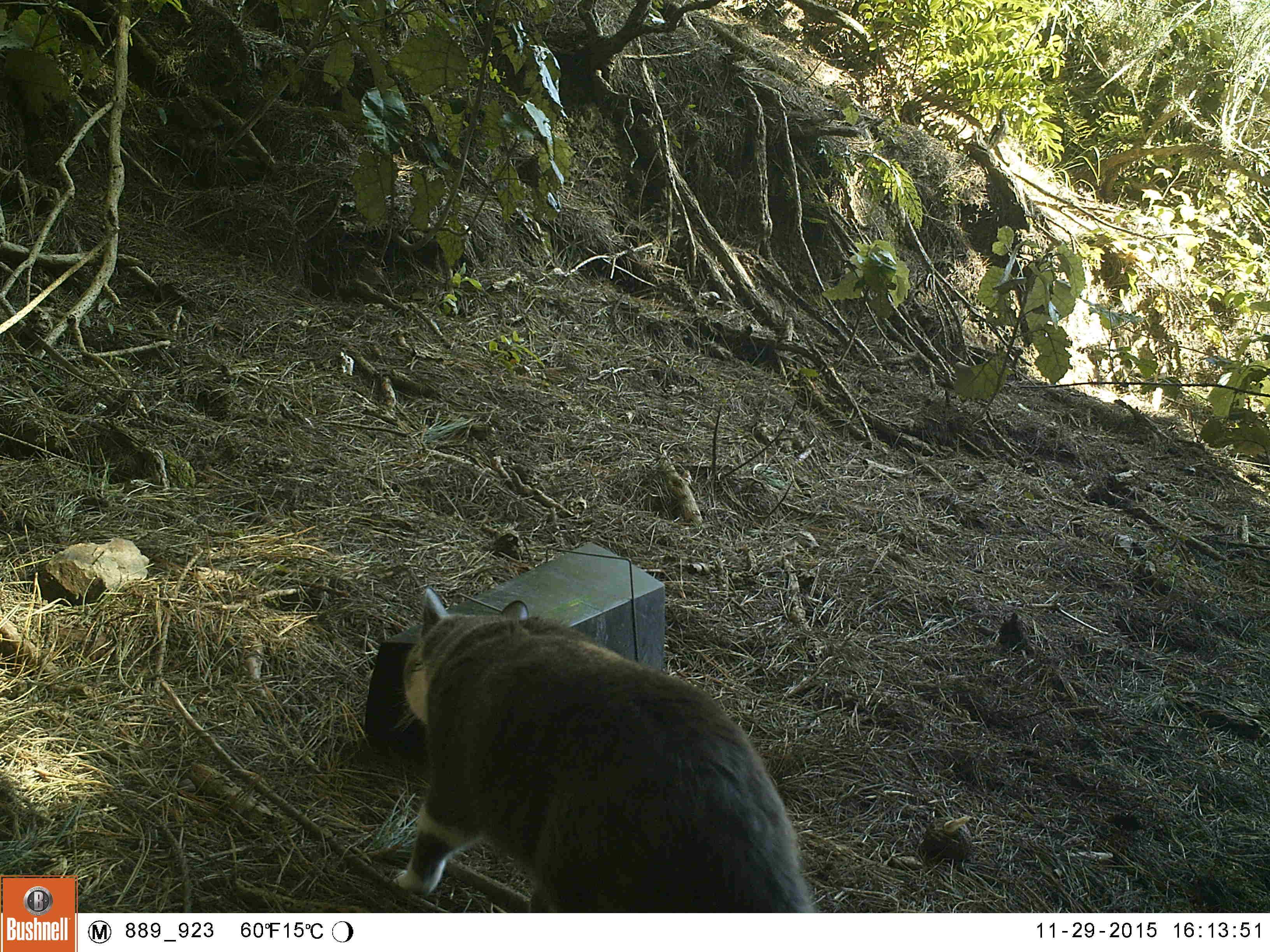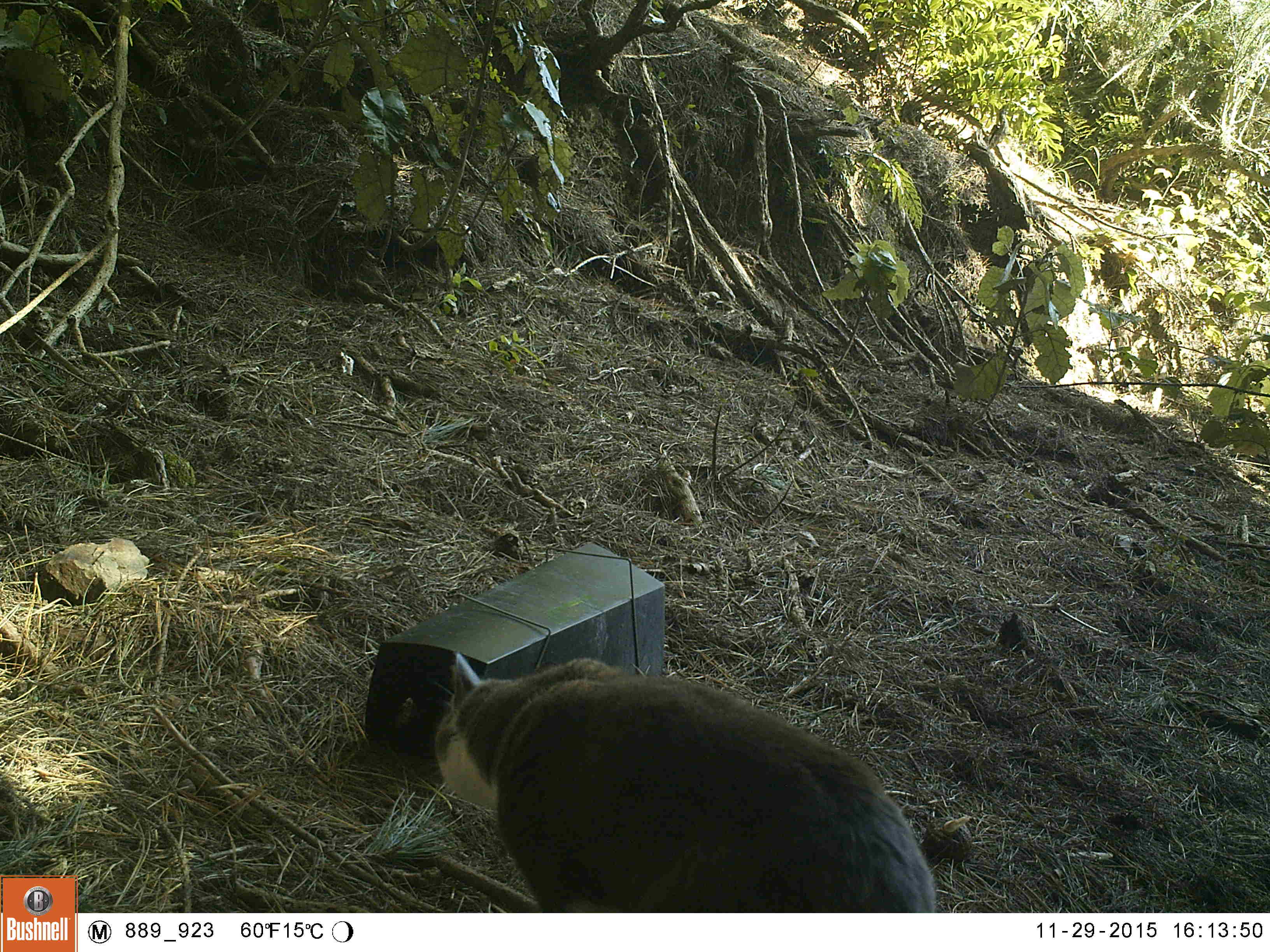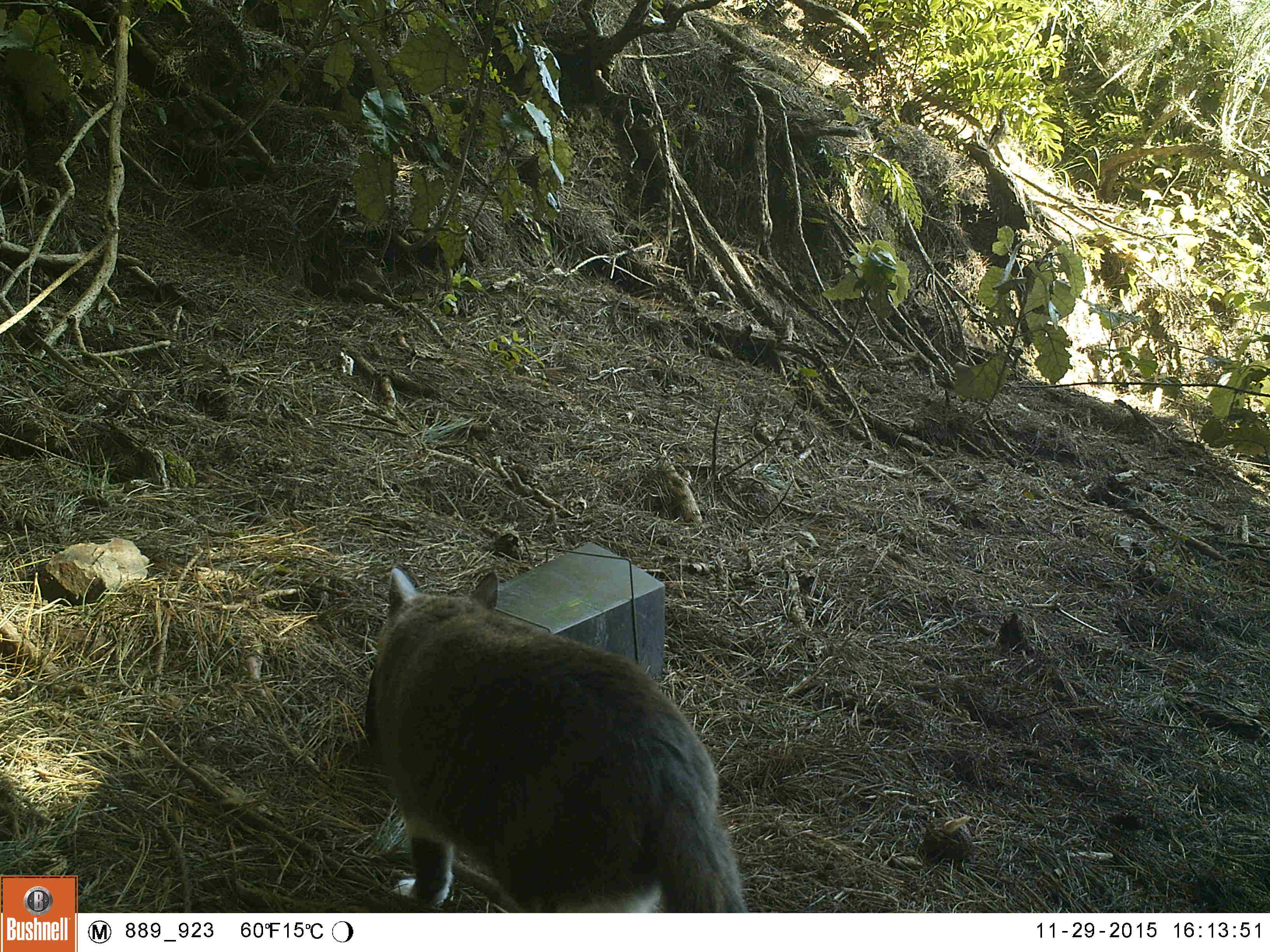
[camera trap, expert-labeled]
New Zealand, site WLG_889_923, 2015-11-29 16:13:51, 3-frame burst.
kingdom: Animalia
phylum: Chordata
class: Mammalia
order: Carnivora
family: Felidae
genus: Felis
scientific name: Felis catus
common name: domestic cat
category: cat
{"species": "cat (domestic cat) (Felis catus)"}